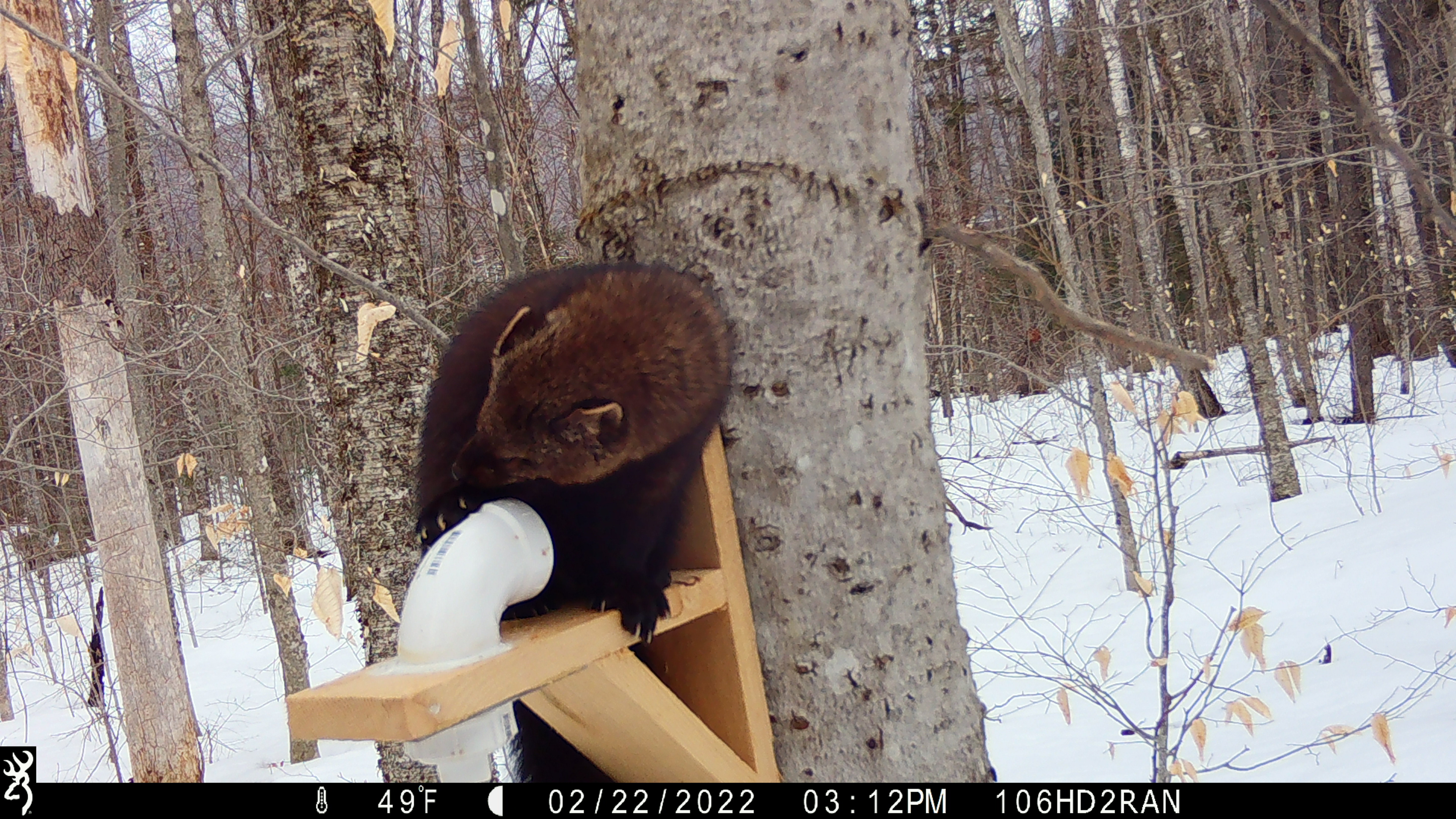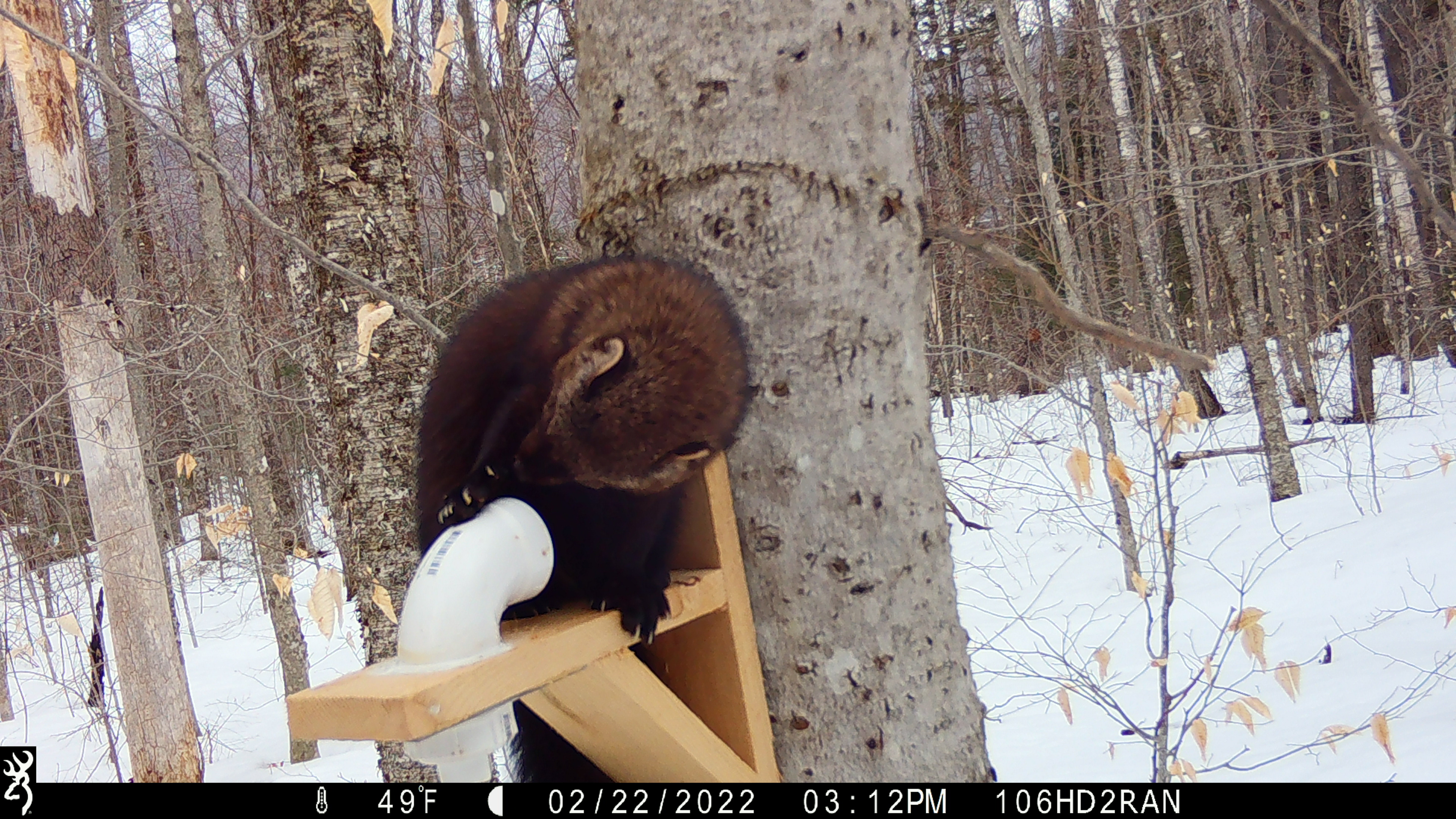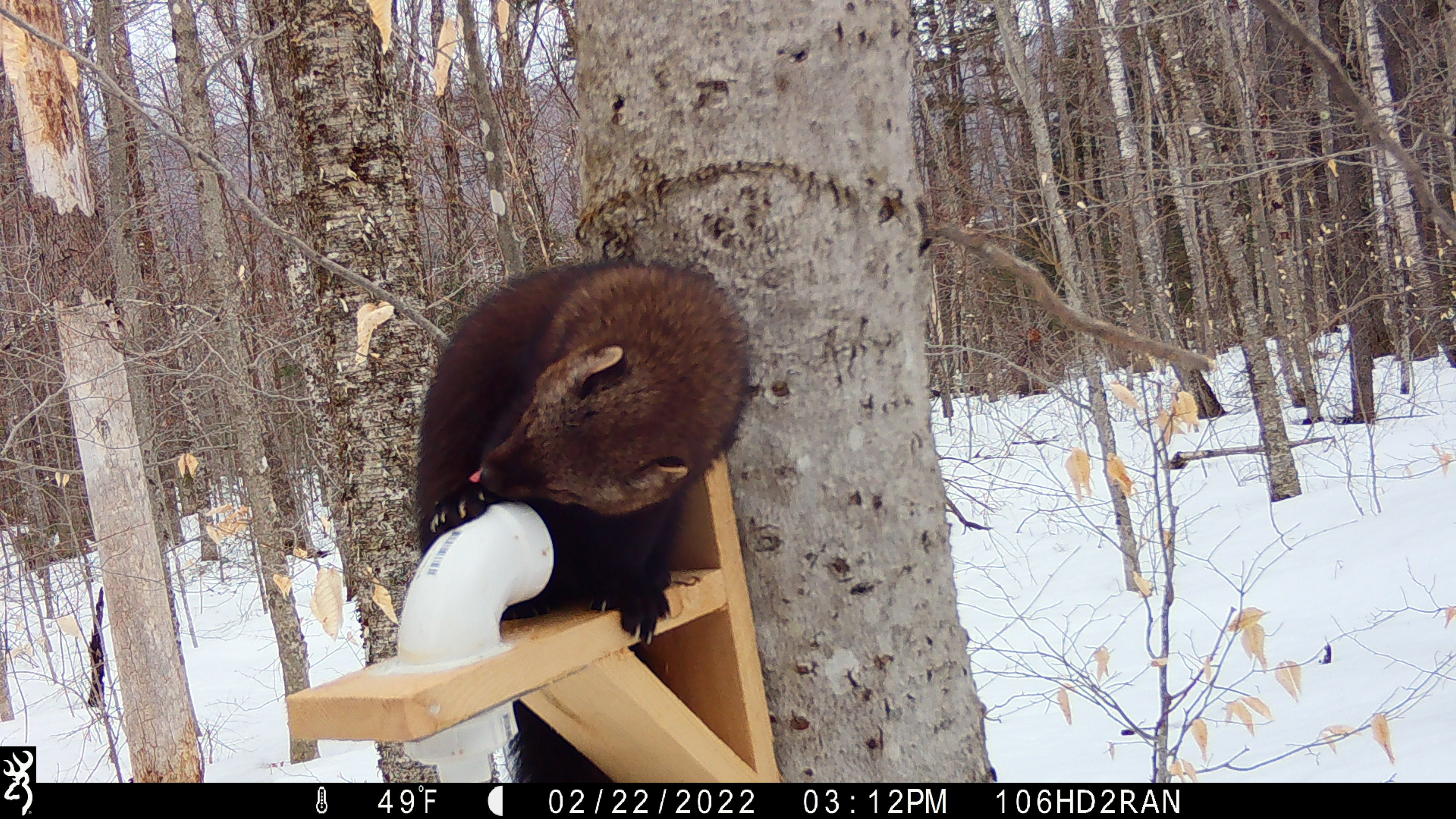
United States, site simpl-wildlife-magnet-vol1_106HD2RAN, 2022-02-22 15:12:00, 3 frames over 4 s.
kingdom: Animalia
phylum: Chordata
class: Mammalia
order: Carnivora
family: Mustelidae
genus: Pekania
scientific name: Pekania pennanti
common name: fisher